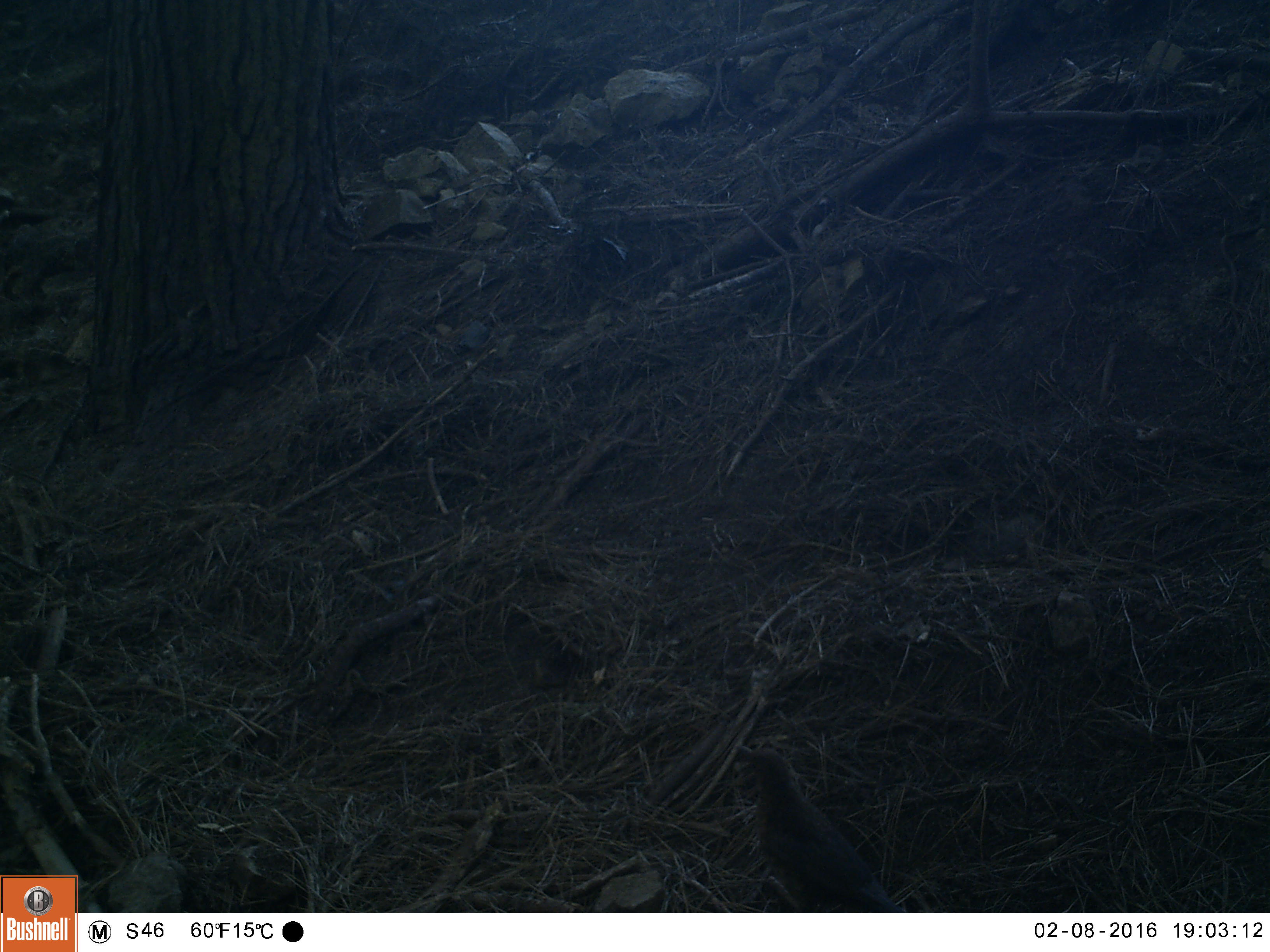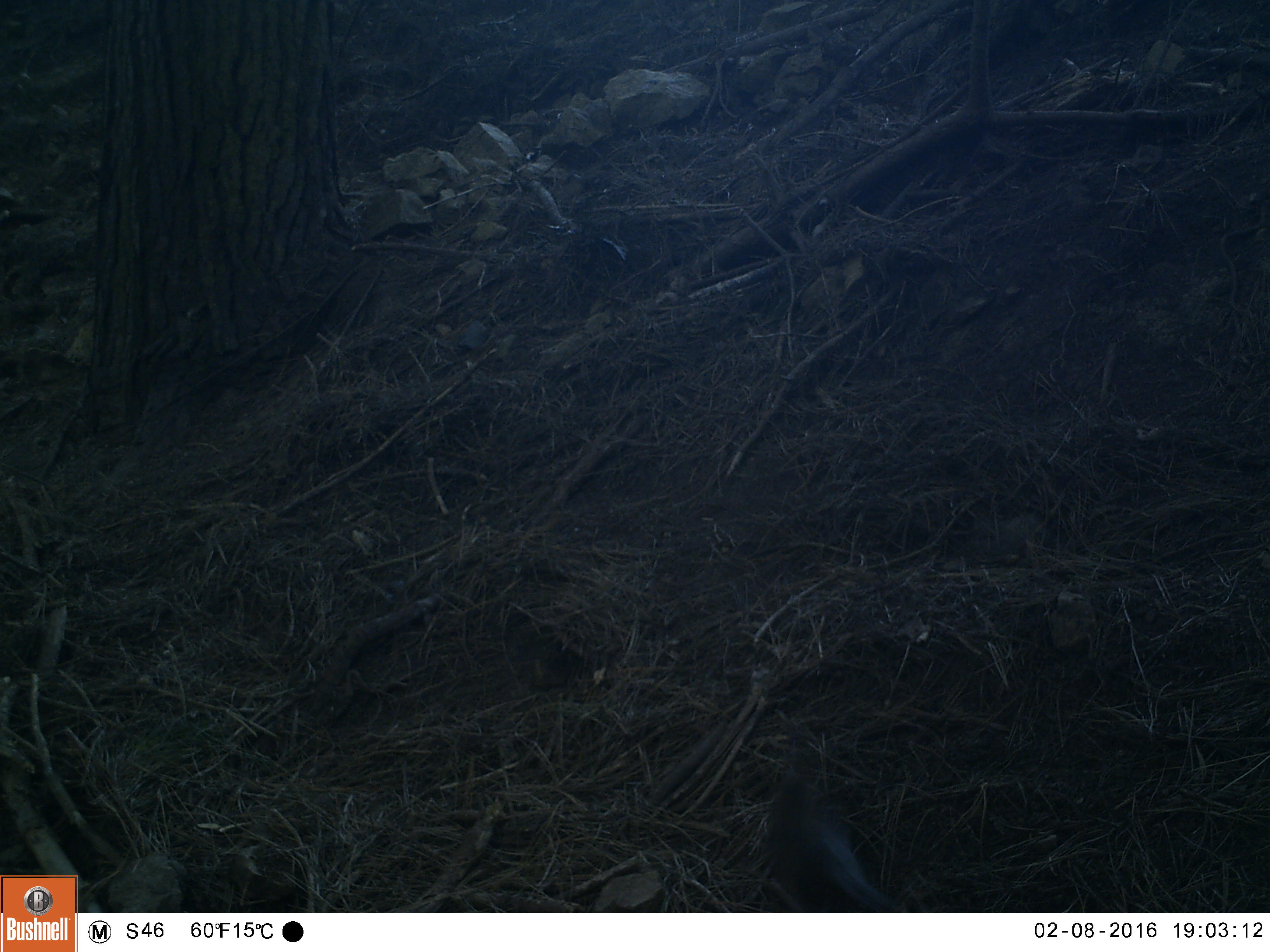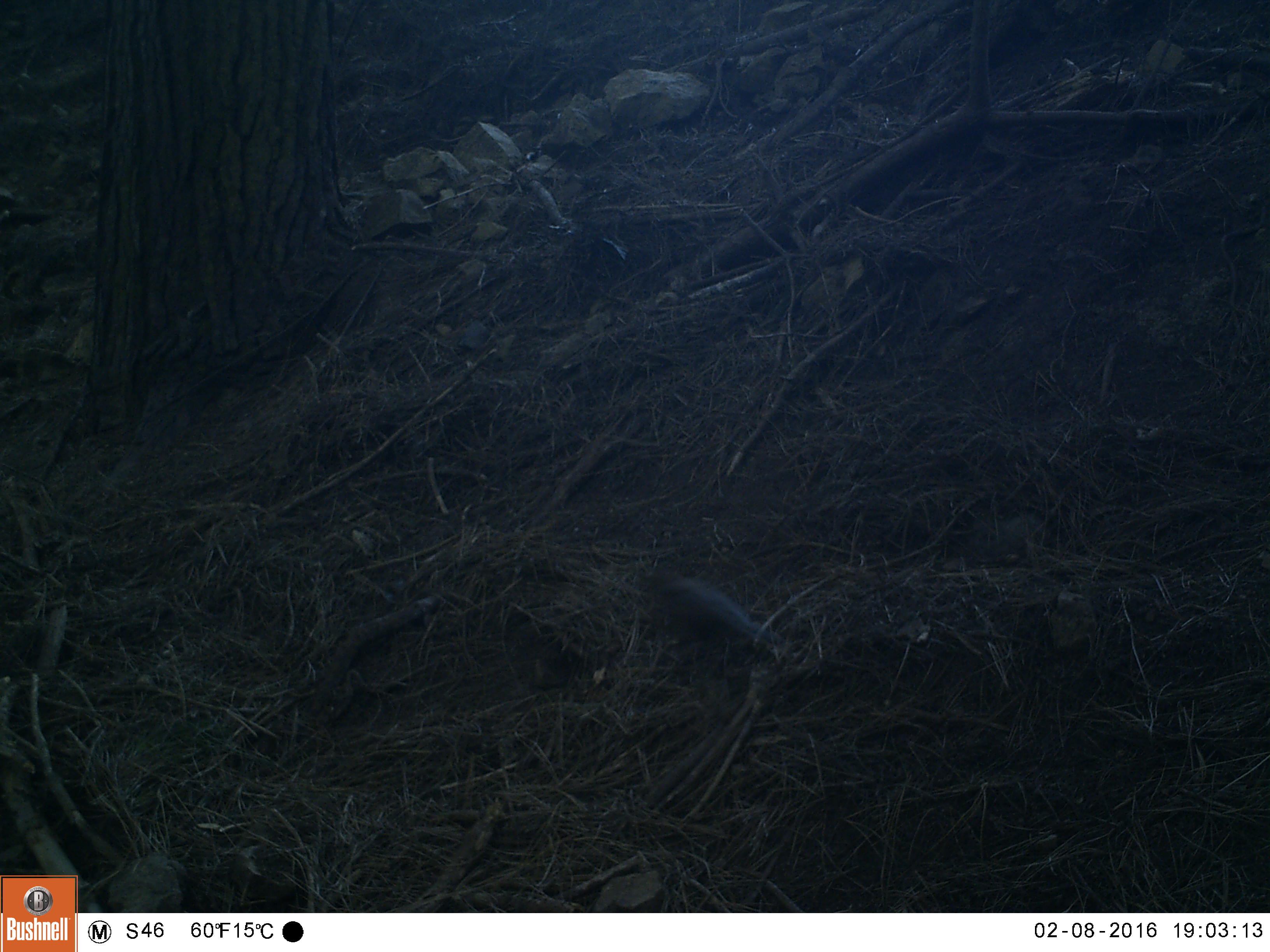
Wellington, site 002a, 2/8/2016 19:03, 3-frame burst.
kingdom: Animalia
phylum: Chordata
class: Aves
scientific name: Aves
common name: bird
Bird (Aves).